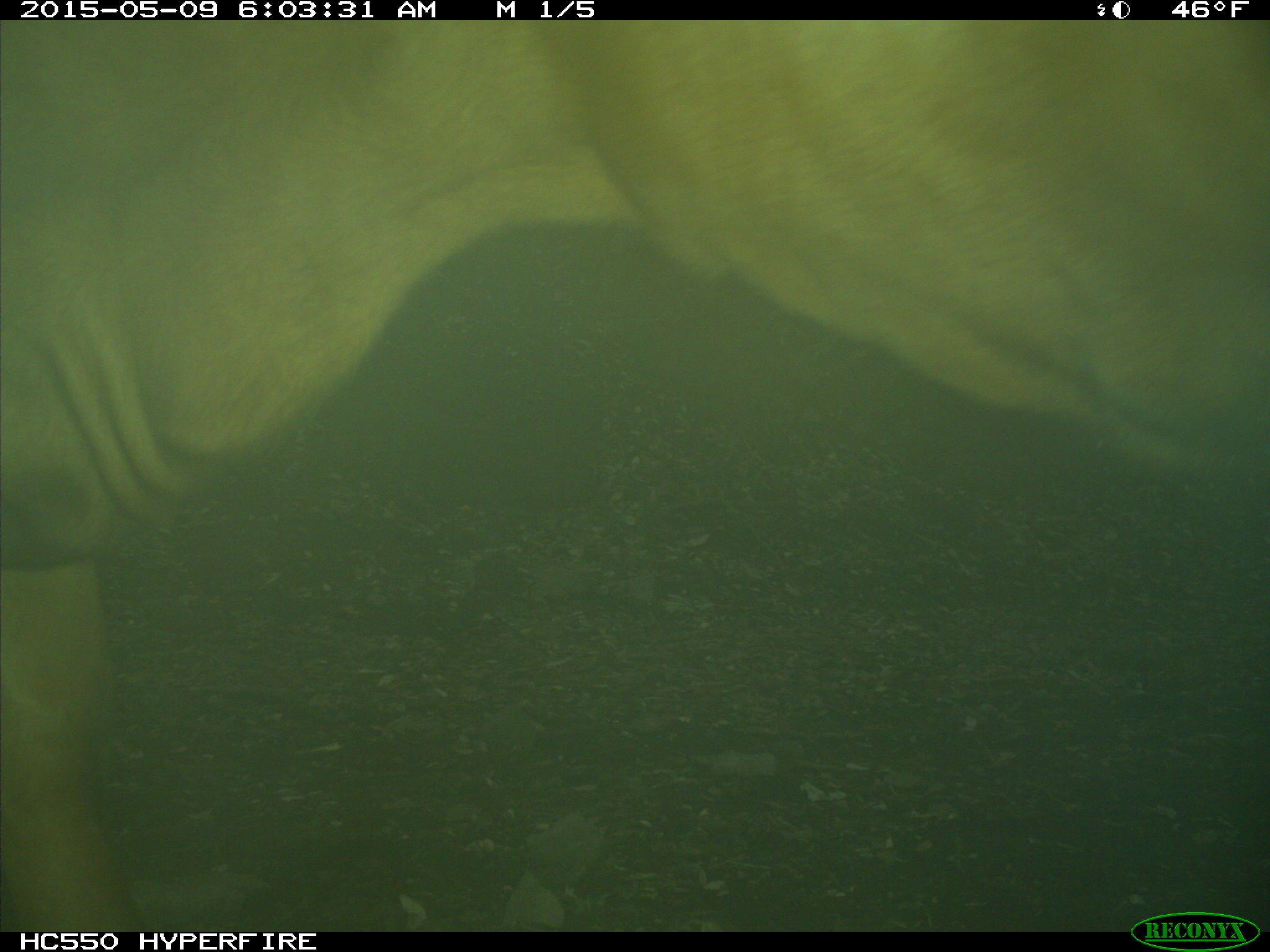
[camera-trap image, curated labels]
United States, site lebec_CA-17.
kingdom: Animalia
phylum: Chordata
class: Mammalia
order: Artiodactyla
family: Bovidae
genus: Bos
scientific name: Bos taurus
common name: domestic cow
Bos taurus (domestic cow).